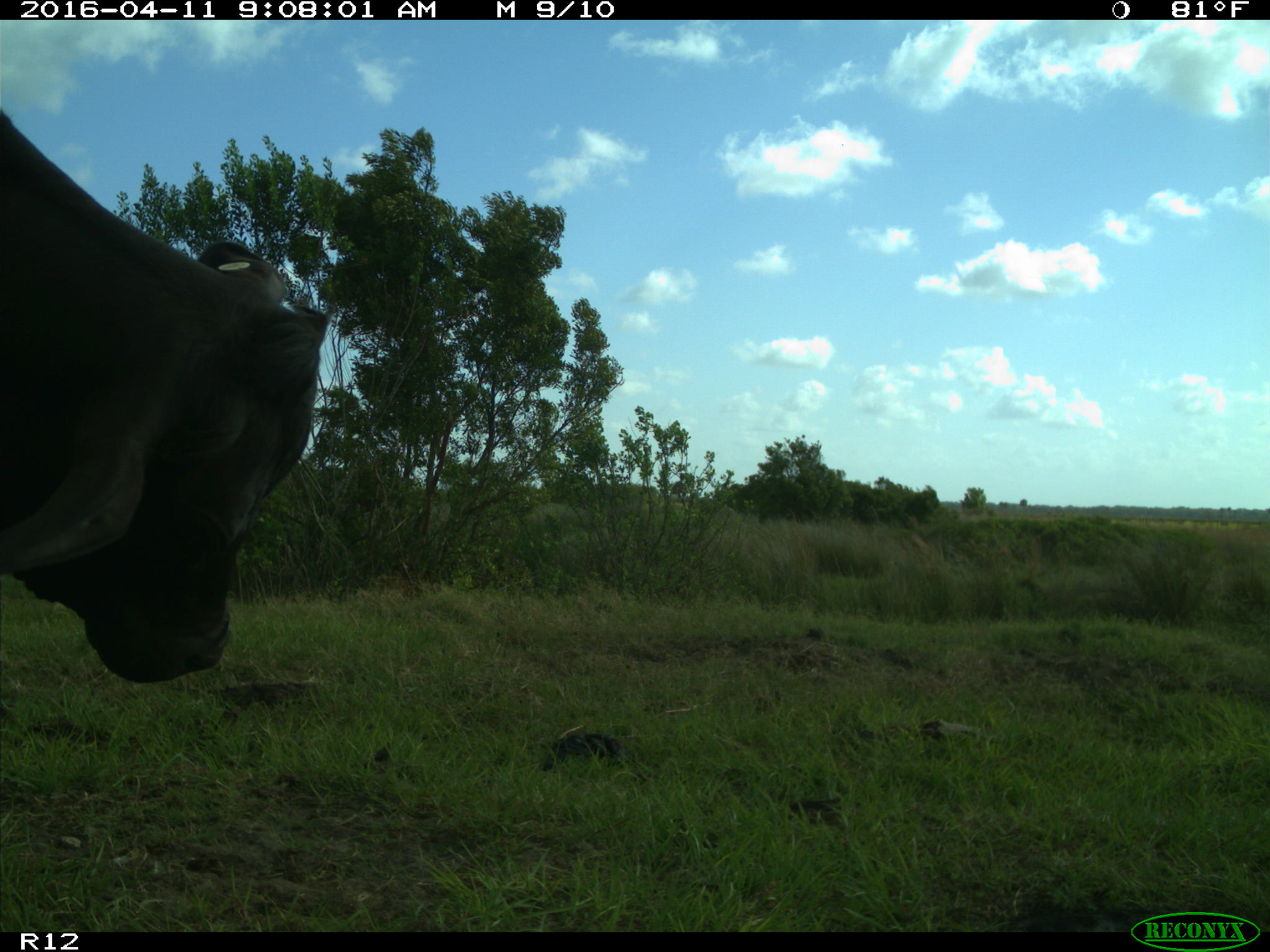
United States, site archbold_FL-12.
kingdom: Animalia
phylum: Chordata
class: Mammalia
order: Artiodactyla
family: Bovidae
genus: Bos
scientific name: Bos taurus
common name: domestic cow